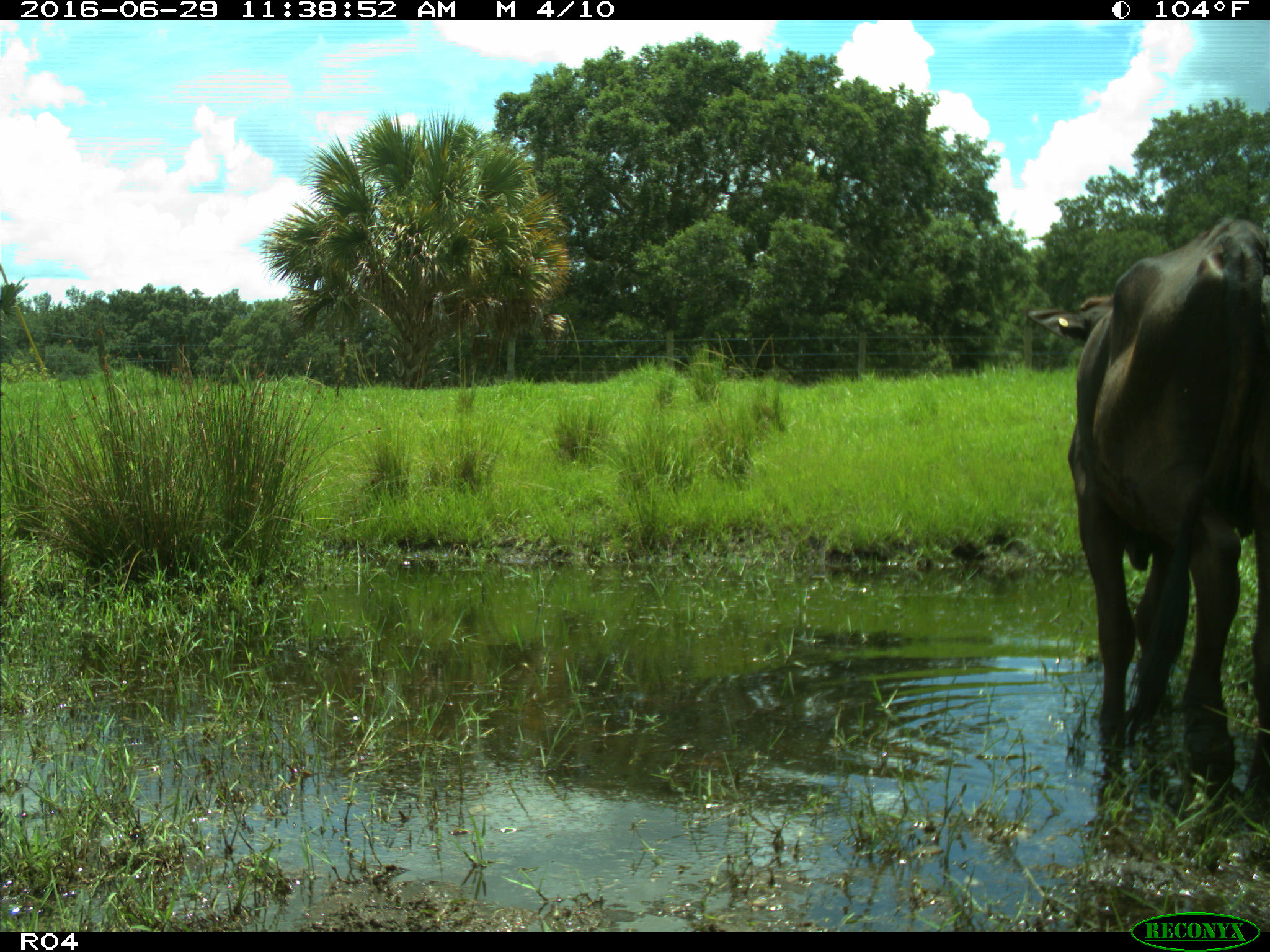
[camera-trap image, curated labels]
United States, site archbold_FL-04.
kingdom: Animalia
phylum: Chordata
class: Mammalia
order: Artiodactyla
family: Bovidae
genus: Bos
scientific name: Bos taurus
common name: domestic cow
Bos taurus (domestic cow).